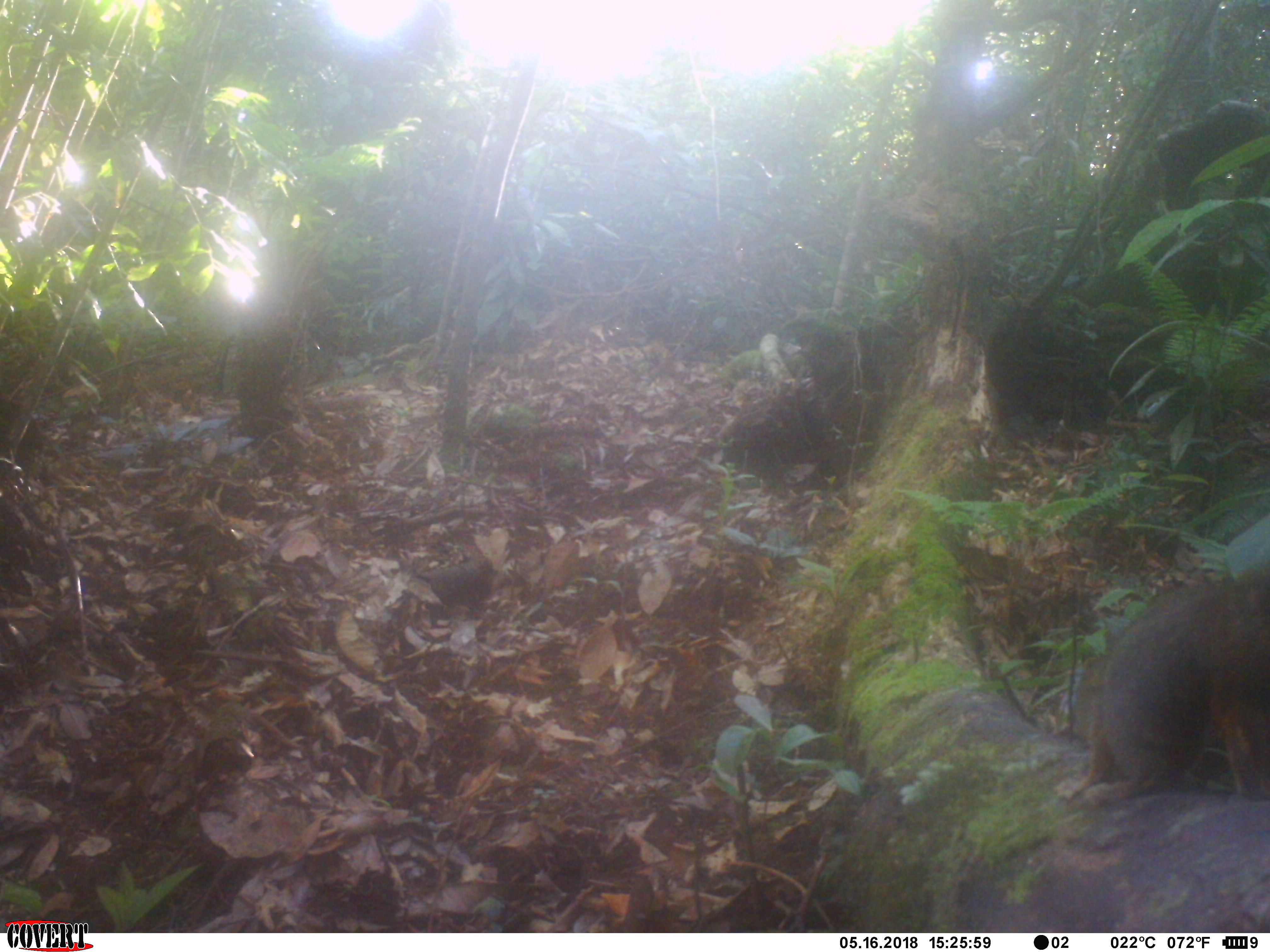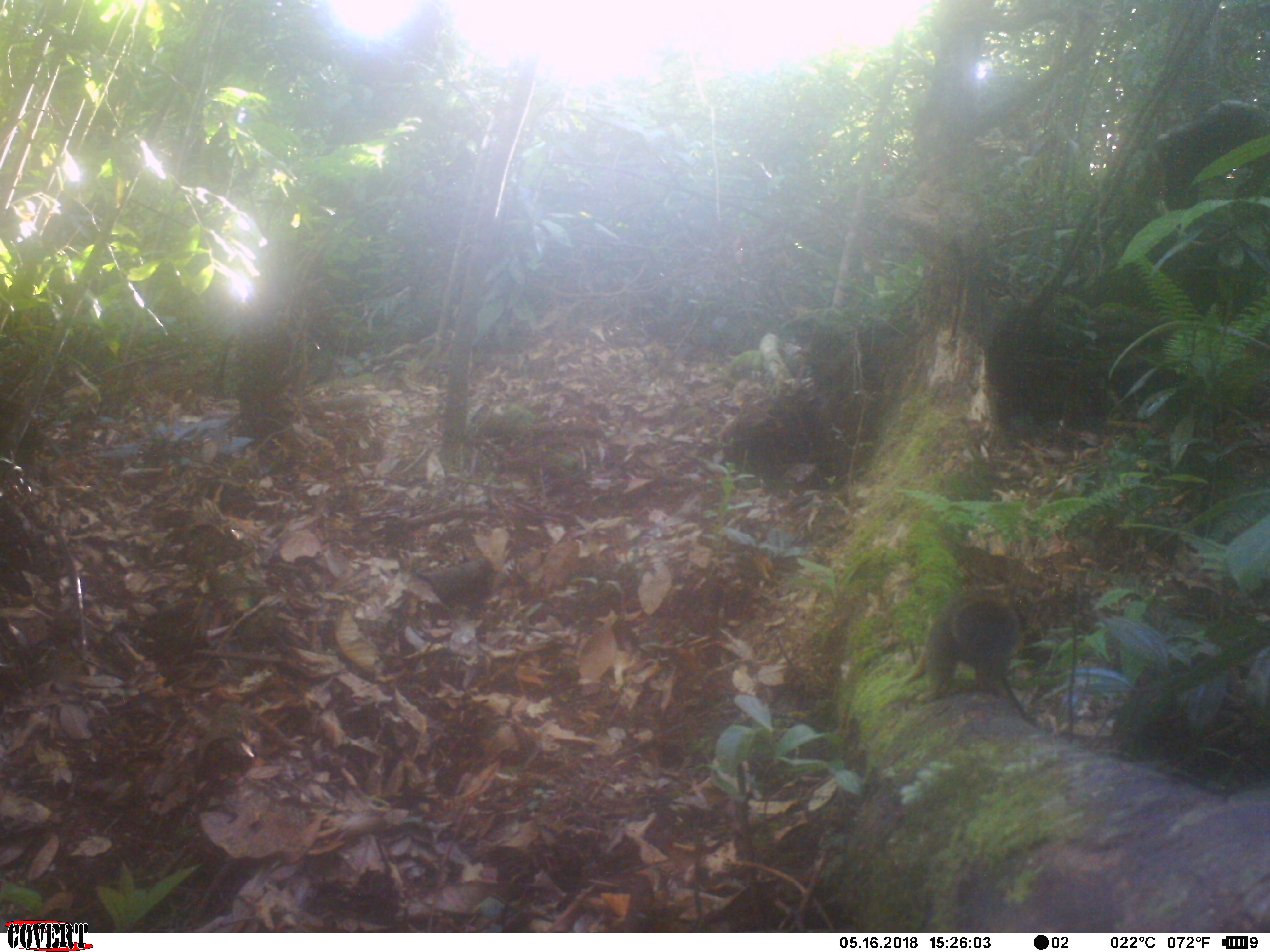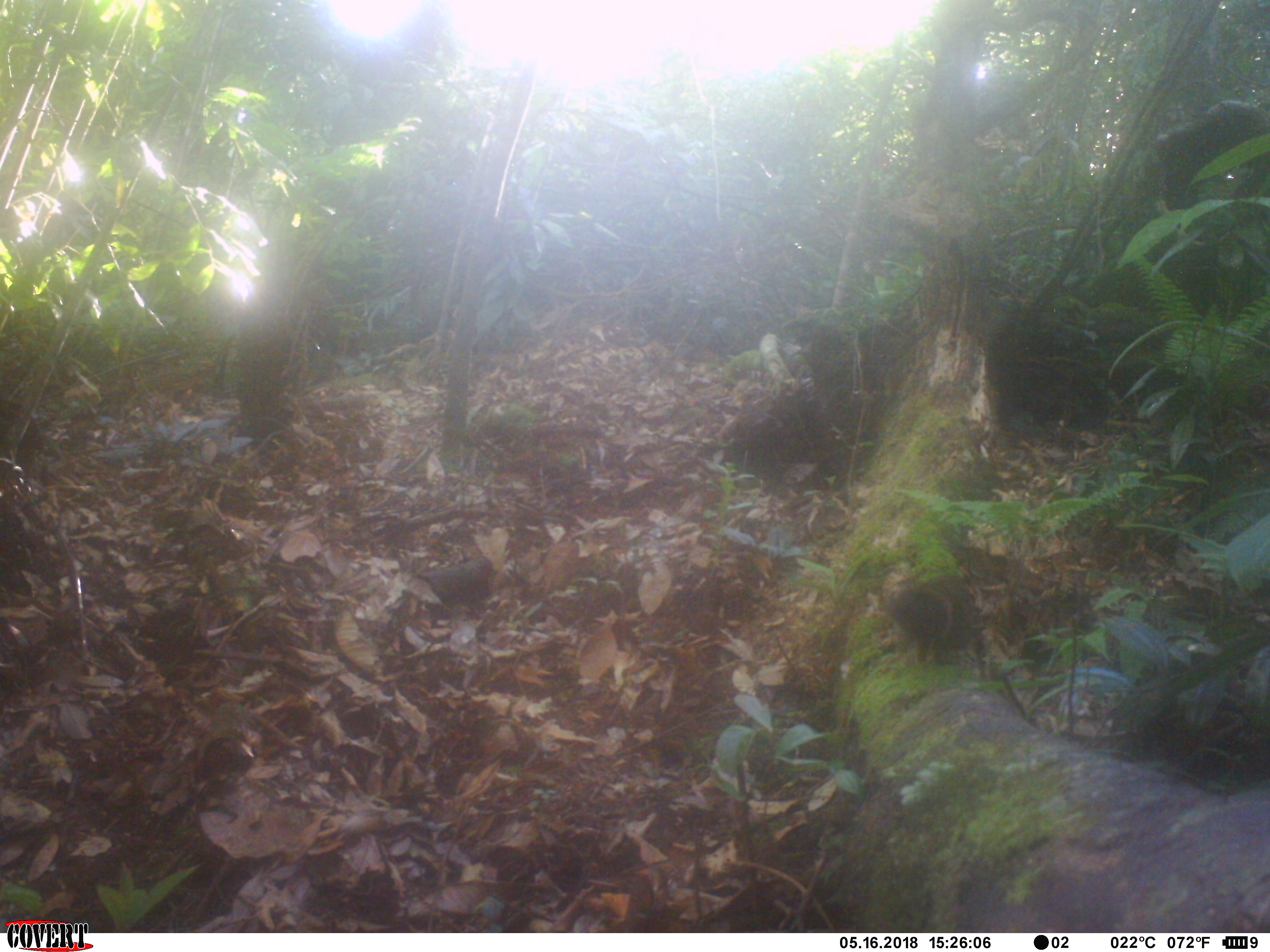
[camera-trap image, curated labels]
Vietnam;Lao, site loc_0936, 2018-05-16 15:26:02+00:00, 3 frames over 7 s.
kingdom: Animalia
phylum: Chordata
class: Mammalia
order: Rodentia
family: Sciuridae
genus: Sciurus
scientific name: Sciurus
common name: squirrel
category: unidentified squirrel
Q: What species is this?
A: Unidentified squirrel (squirrel) (Sciurus).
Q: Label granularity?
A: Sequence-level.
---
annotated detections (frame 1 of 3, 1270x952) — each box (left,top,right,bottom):
unidentified squirrel: (1054,569,1270,805)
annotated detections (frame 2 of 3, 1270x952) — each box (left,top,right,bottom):
unidentified squirrel: (899,591,1023,703)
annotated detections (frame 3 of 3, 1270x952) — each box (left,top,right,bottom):
unidentified squirrel: (884,572,976,665)